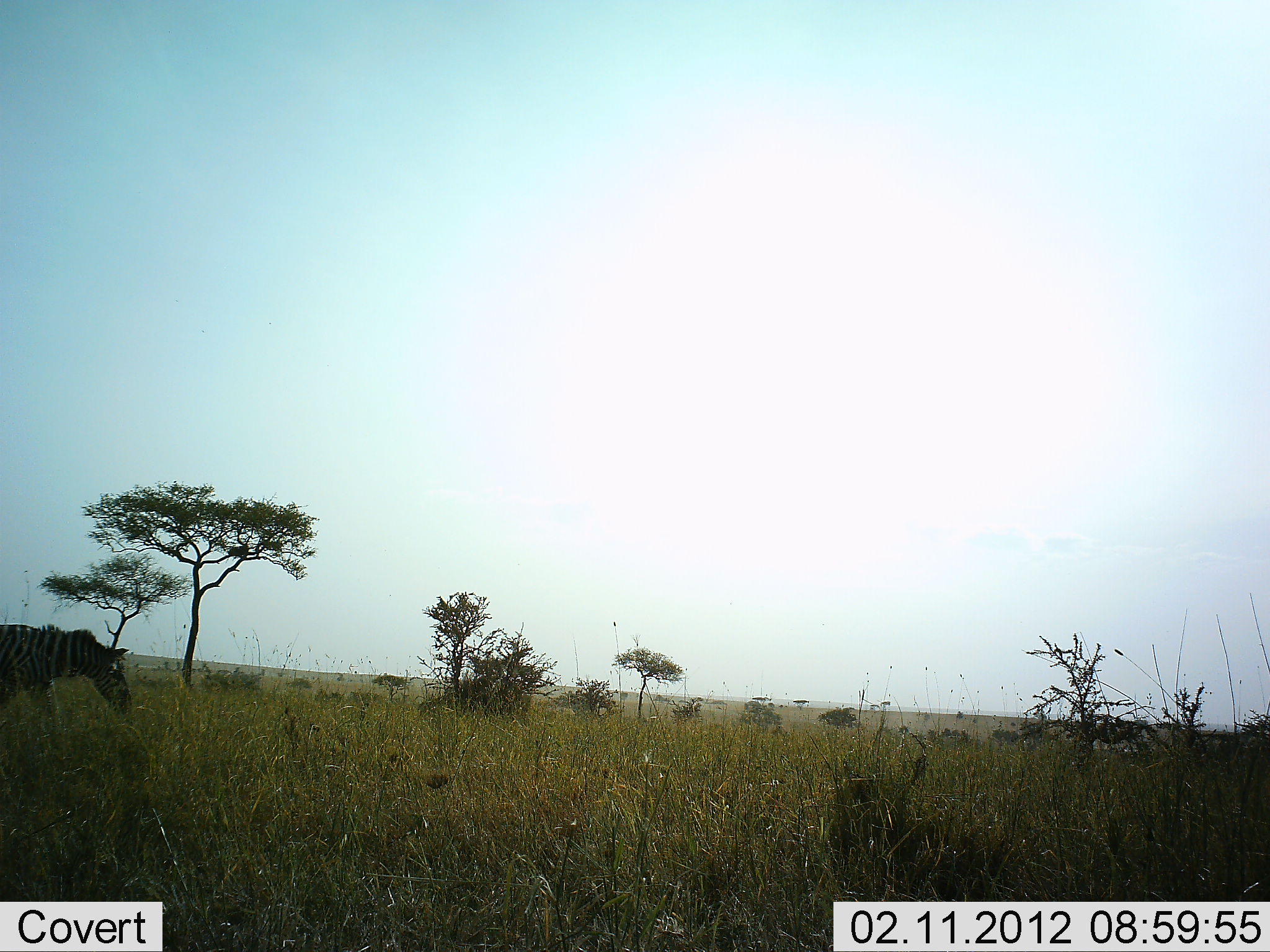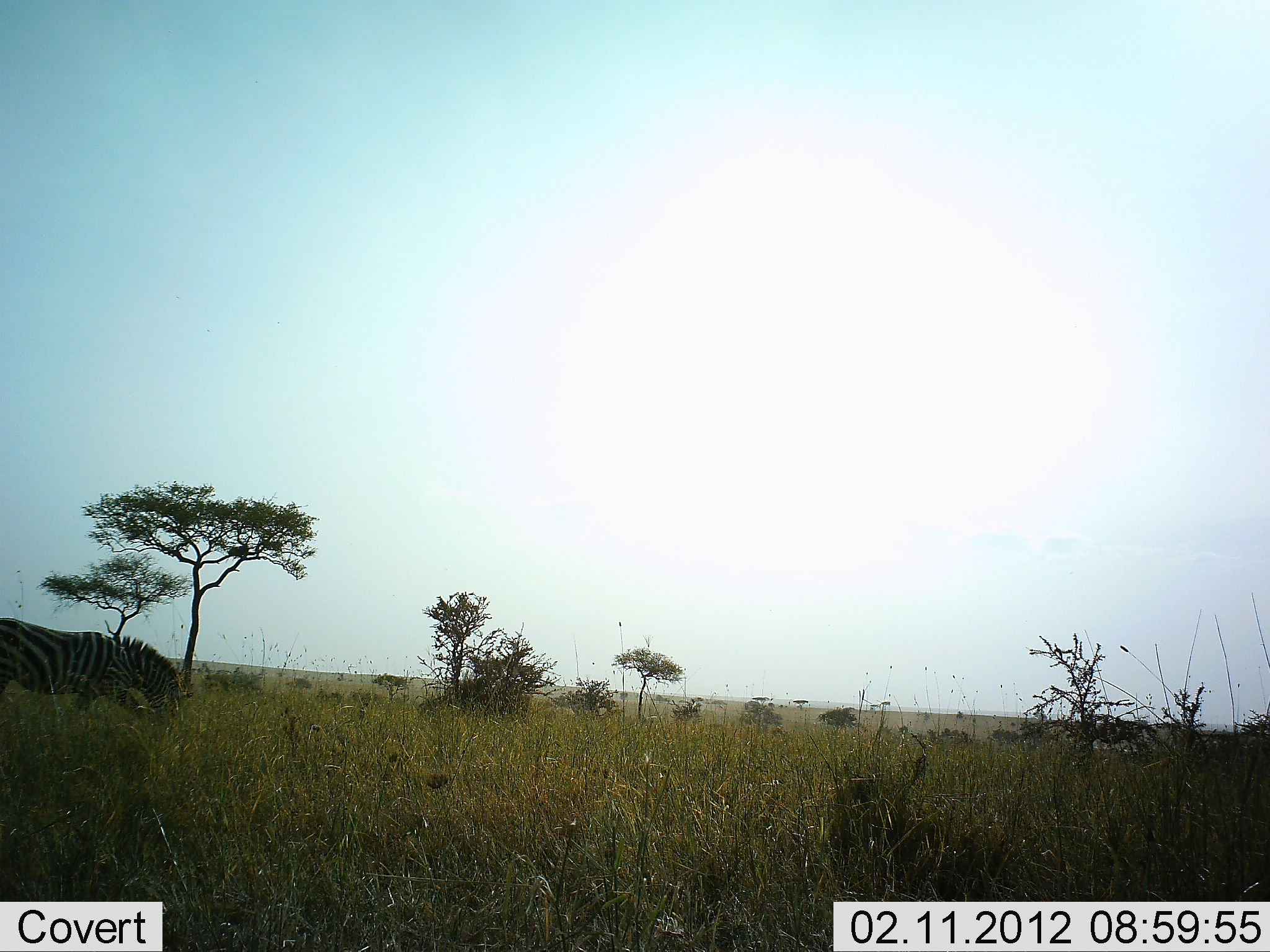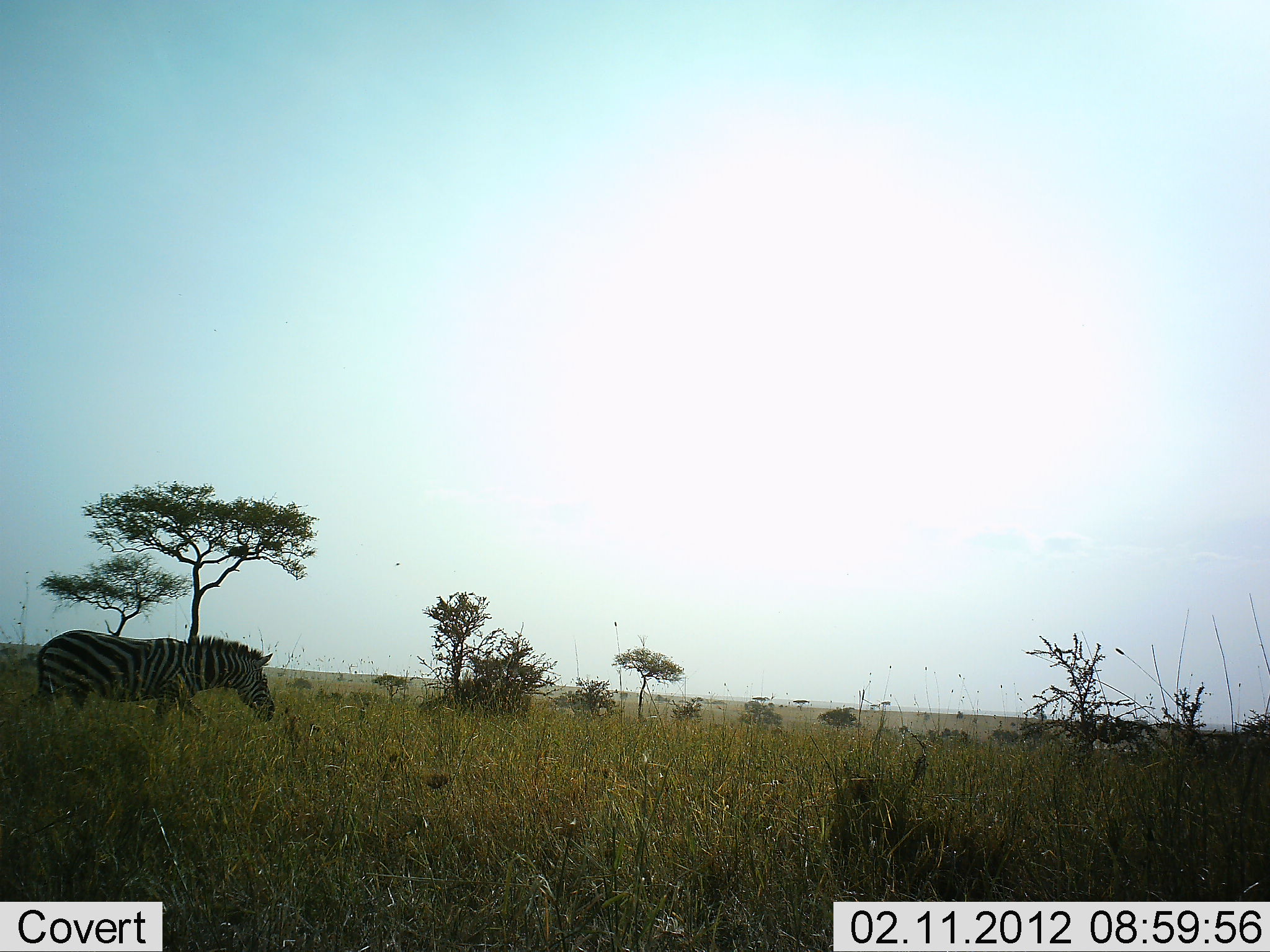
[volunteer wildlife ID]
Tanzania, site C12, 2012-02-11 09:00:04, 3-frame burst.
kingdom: Animalia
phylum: Chordata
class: Mammalia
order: Perissodactyla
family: Equidae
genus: Equus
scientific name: Equus quagga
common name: plains zebra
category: zebra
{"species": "zebra (plains zebra) (Equus quagga)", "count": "1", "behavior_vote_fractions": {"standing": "0%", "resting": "0%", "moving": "89%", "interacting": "0%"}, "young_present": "0%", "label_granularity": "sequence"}